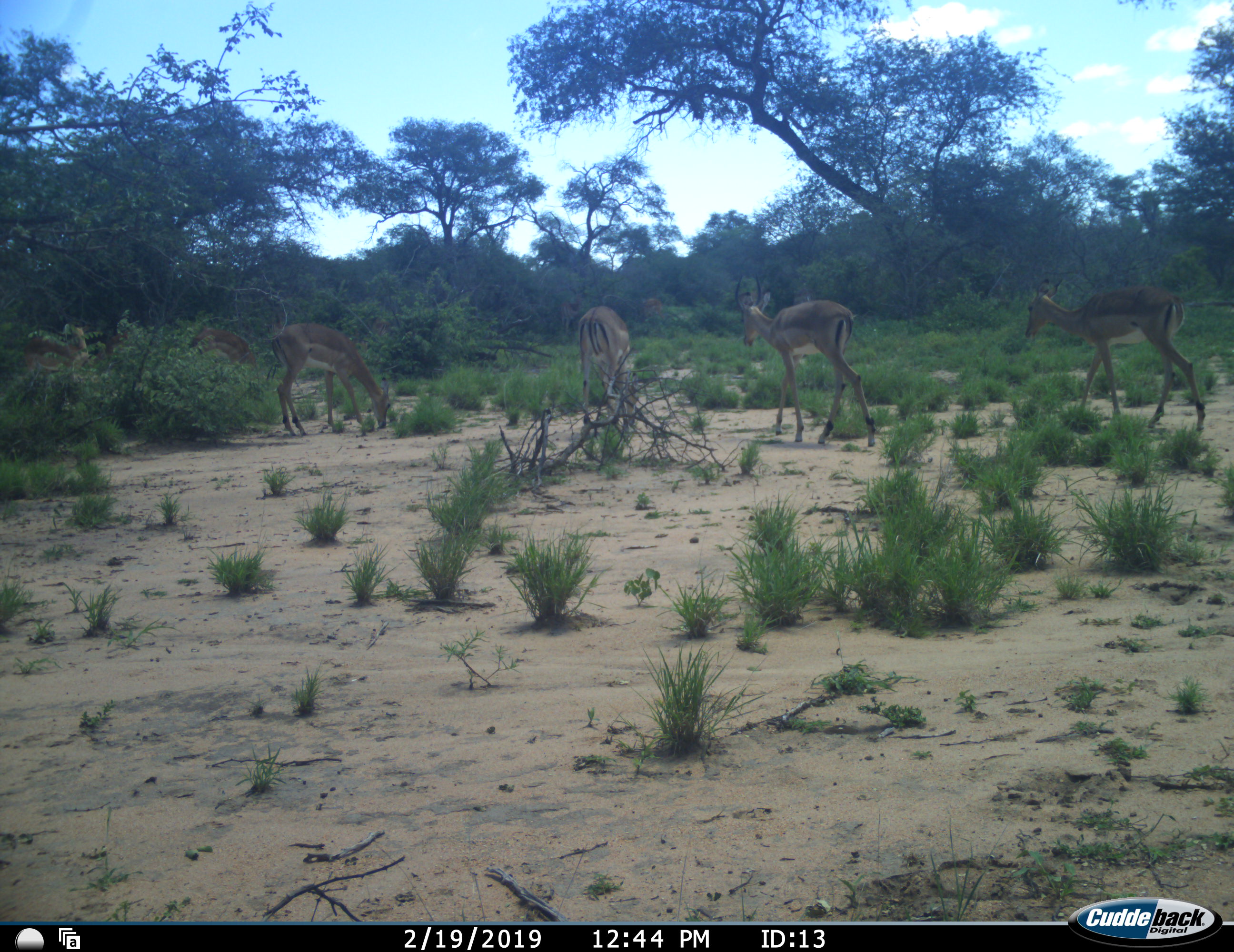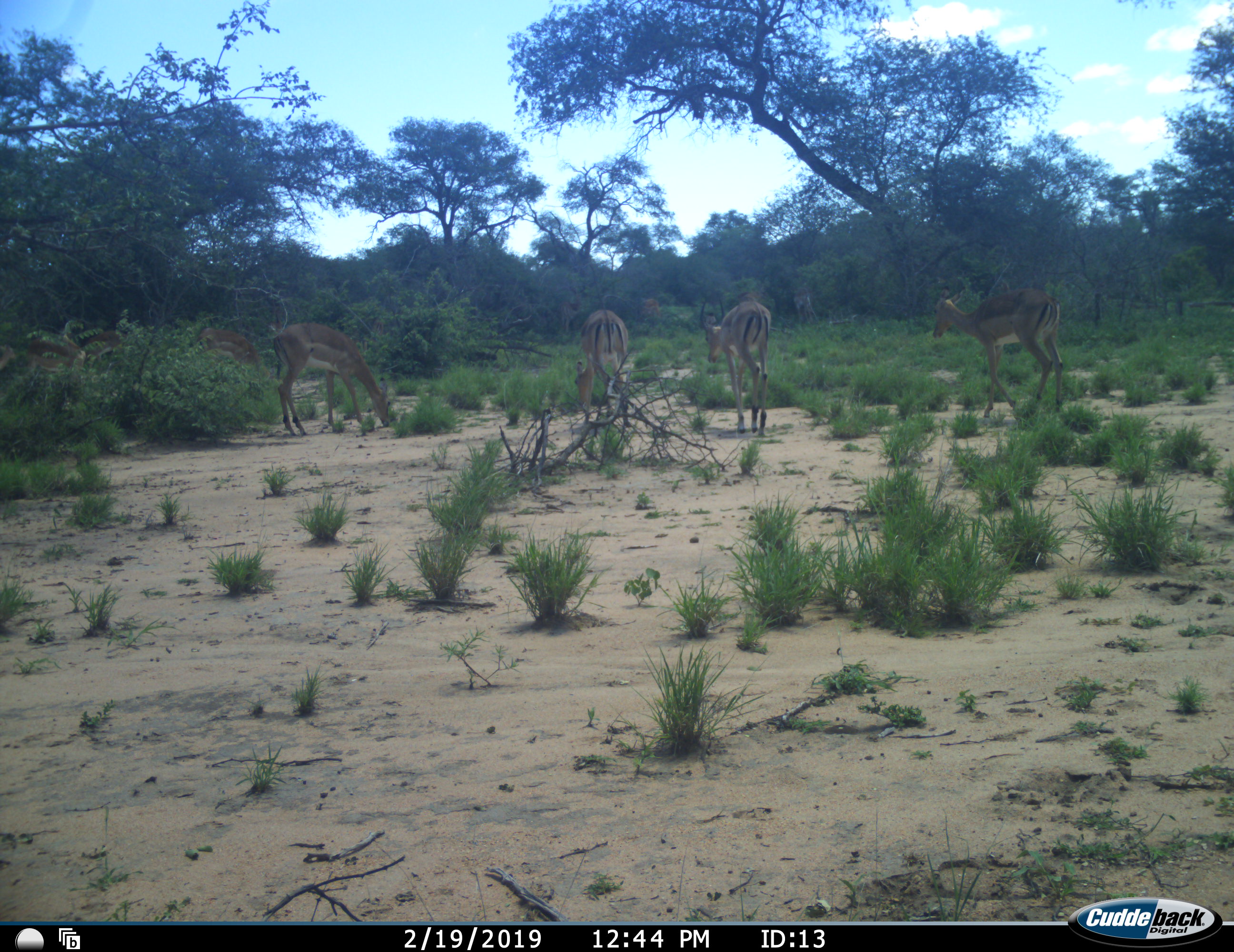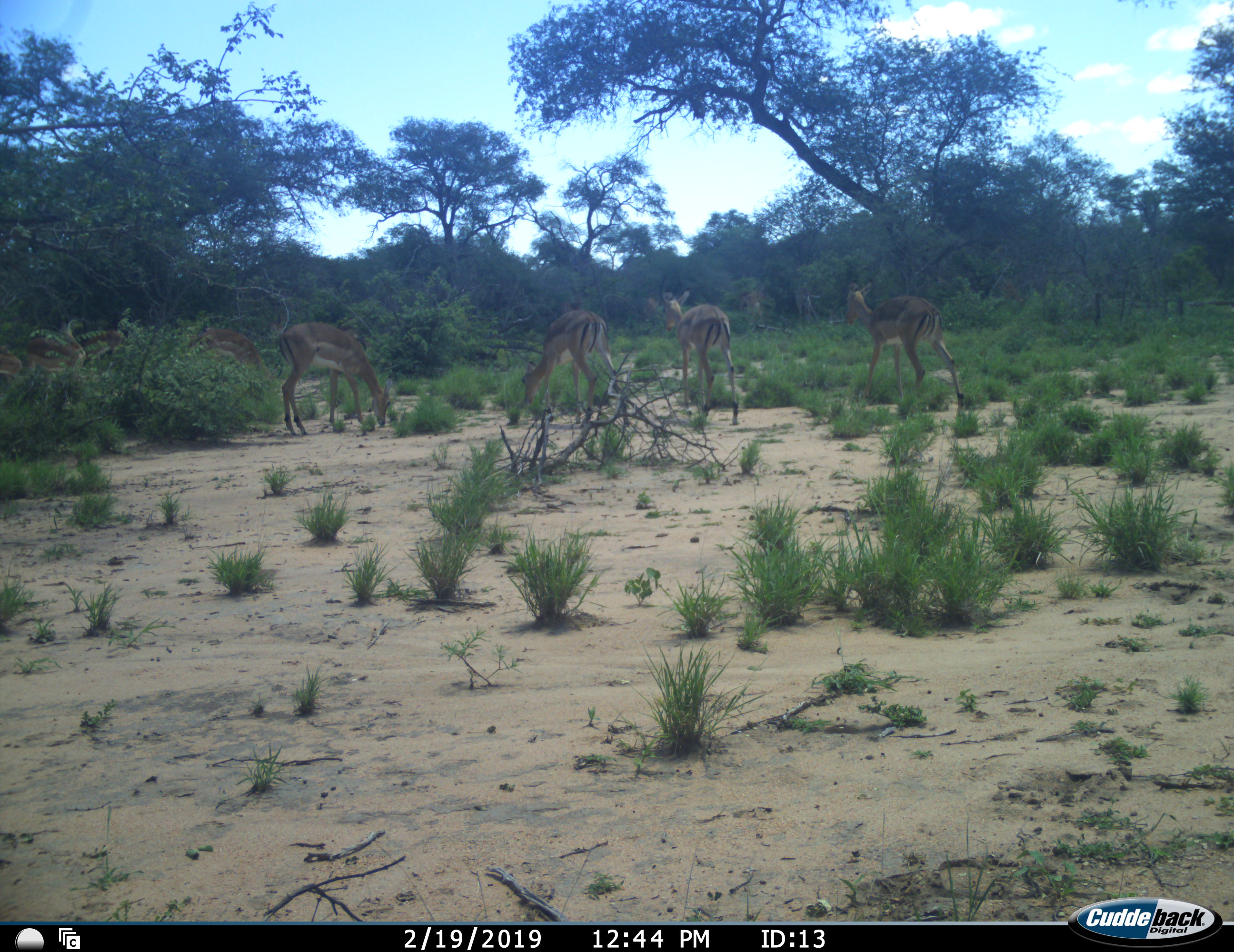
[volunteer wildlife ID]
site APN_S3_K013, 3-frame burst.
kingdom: Animalia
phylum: Chordata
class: Mammalia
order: Artiodactyla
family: Bovidae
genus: Aepyceros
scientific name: Aepyceros melampus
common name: impala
Impala (Aepyceros melampus), count 6. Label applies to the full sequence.